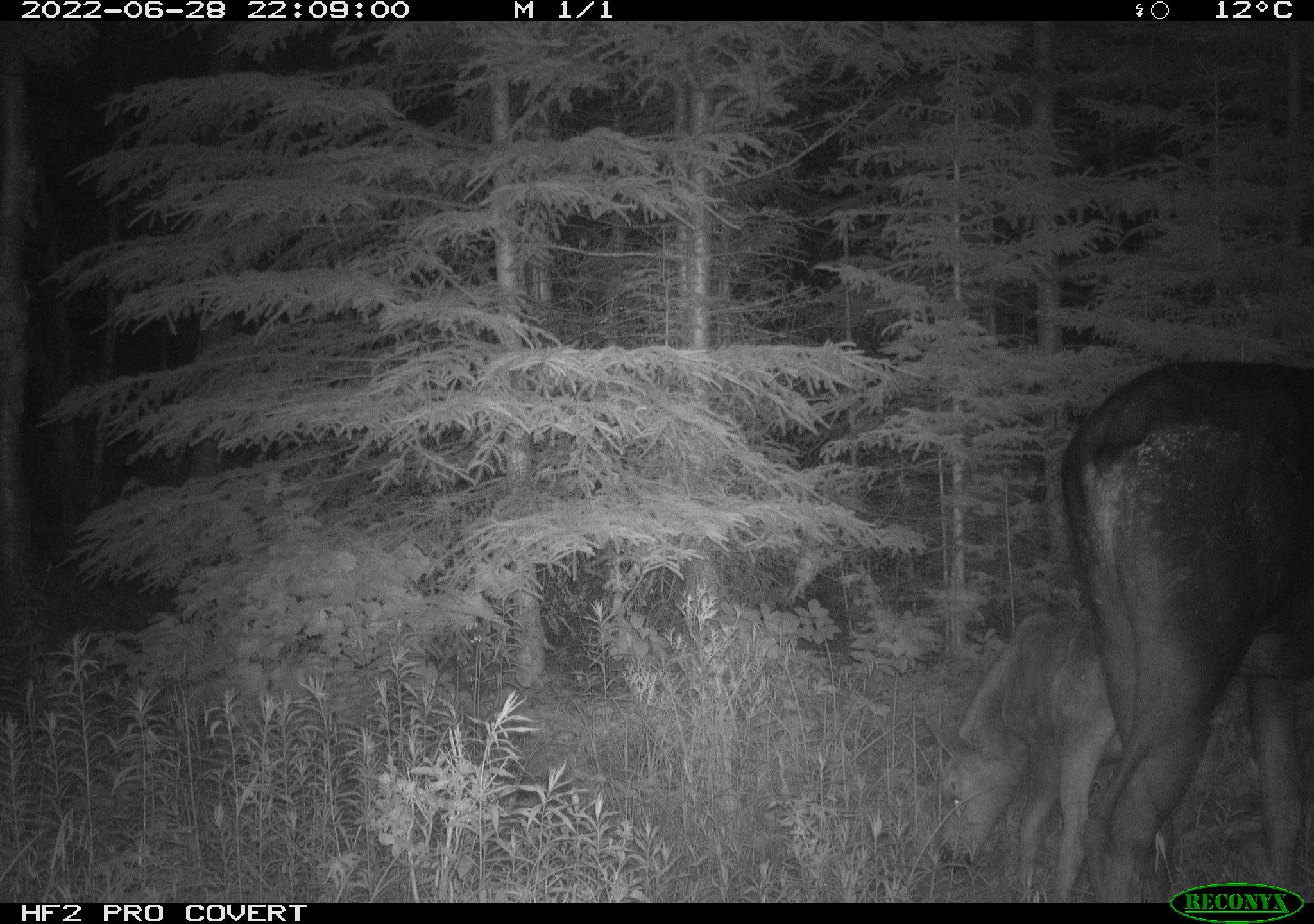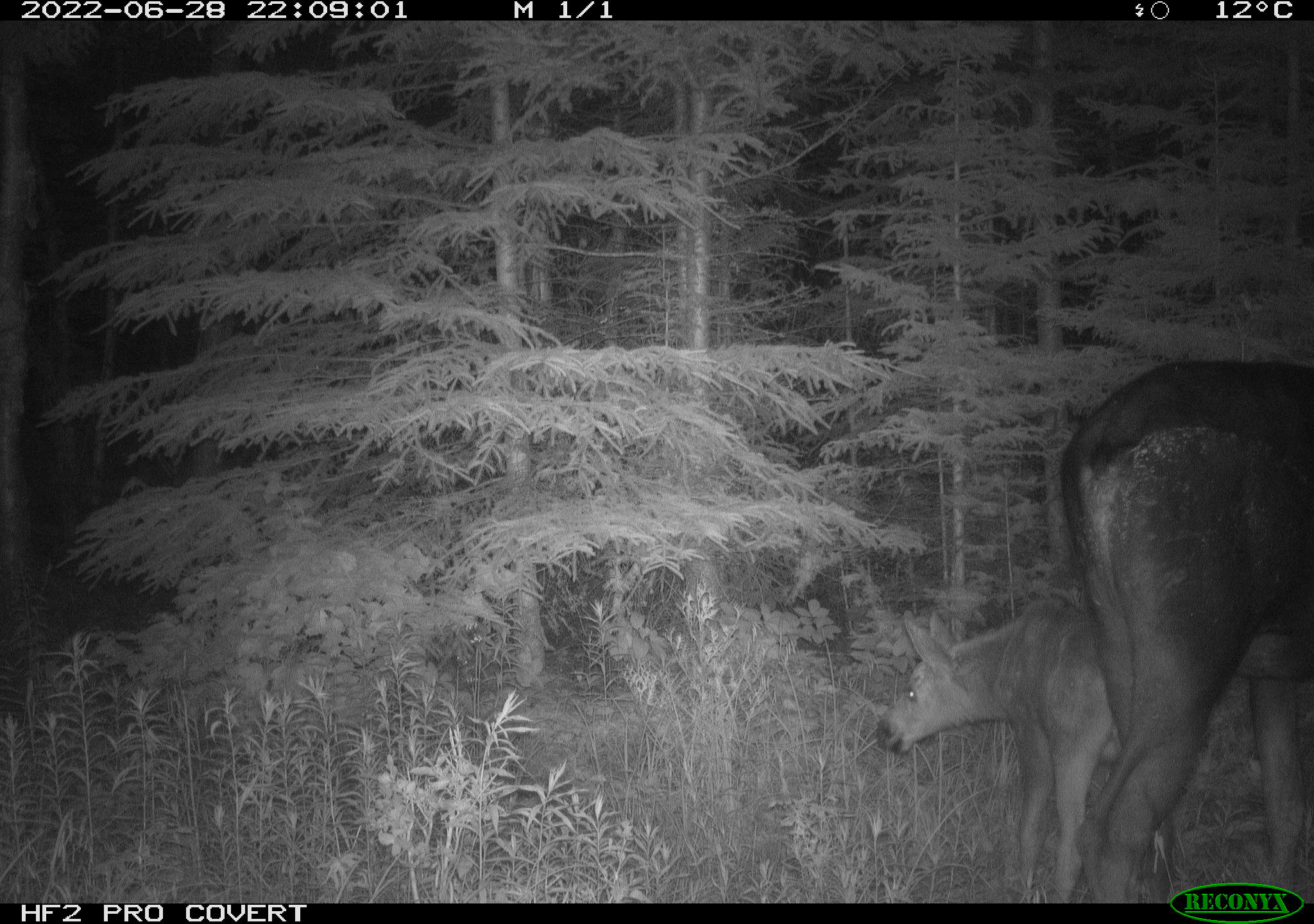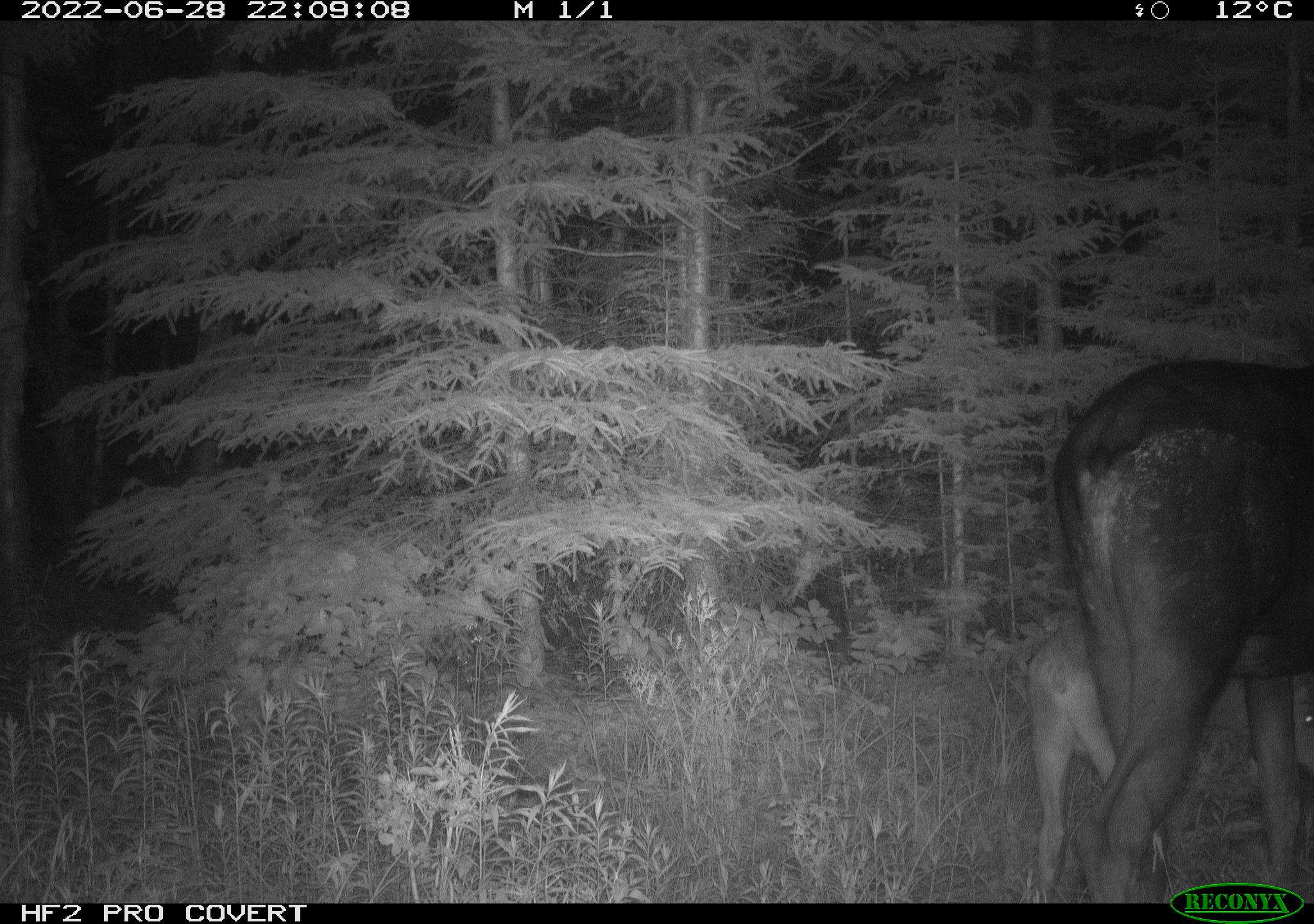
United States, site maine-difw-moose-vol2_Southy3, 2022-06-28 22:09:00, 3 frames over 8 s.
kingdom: Animalia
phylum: Chordata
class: Mammalia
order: Artiodactyla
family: Cervidae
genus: Alces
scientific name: Alces alces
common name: moose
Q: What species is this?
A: Moose (Alces alces).